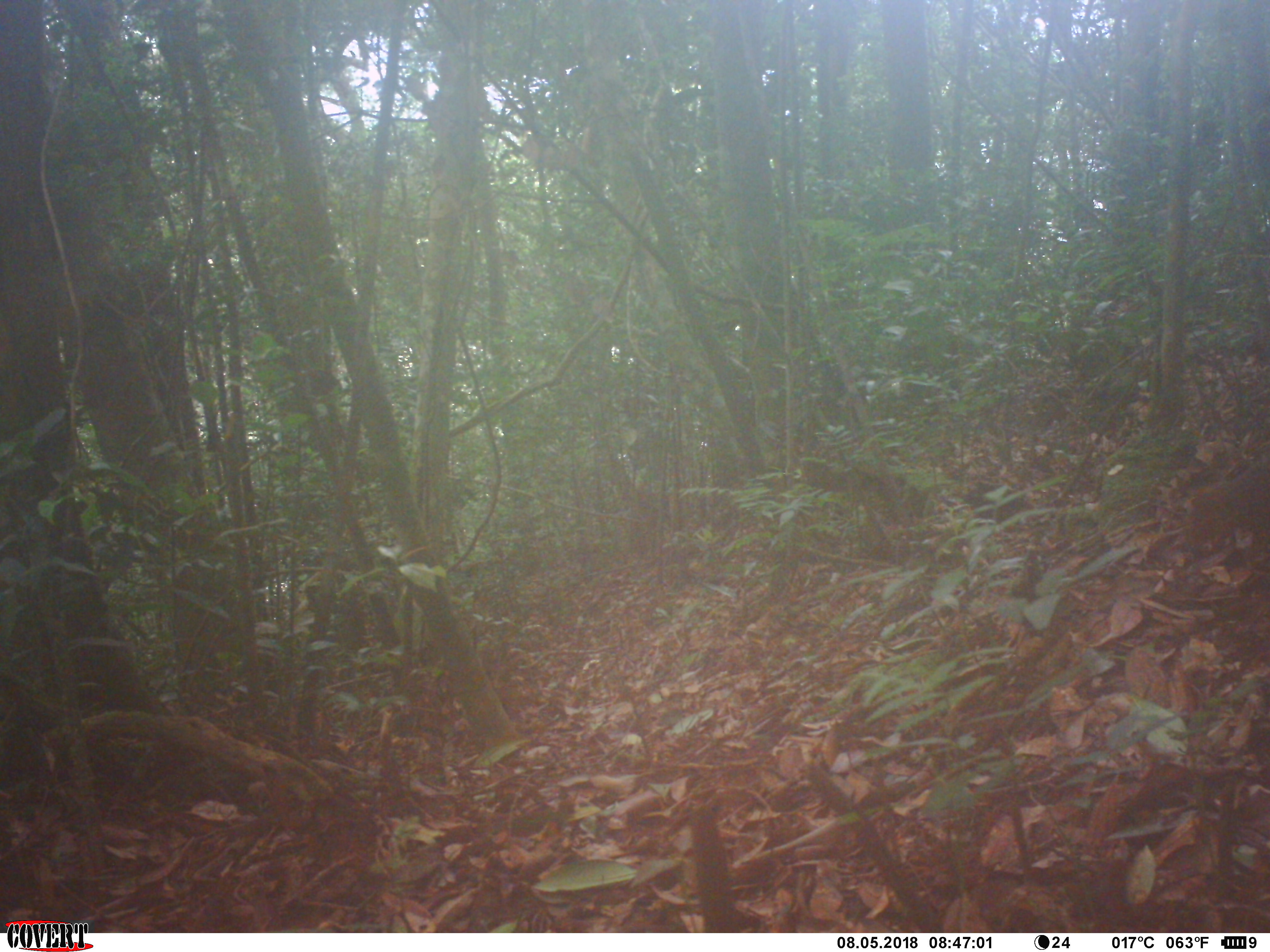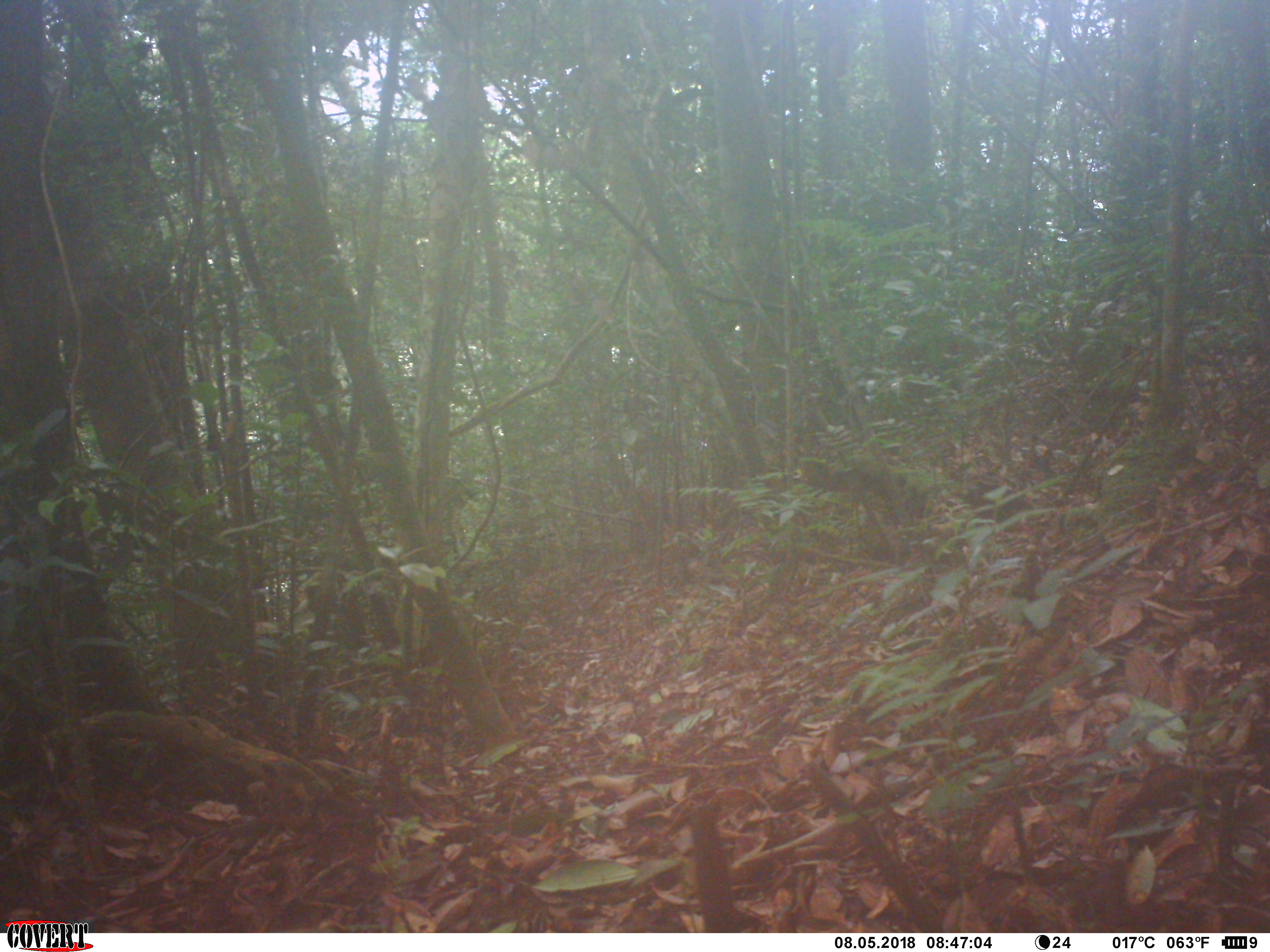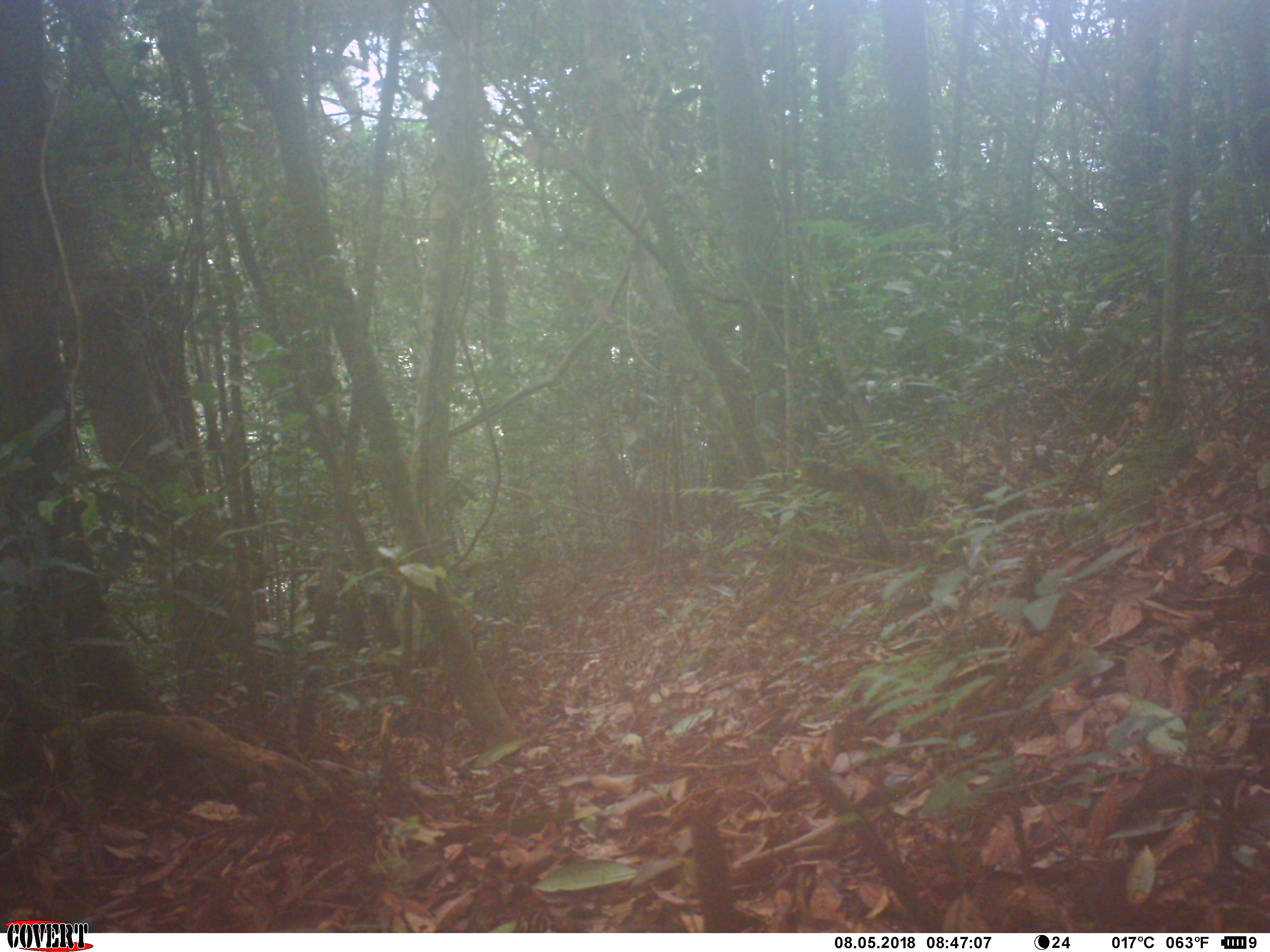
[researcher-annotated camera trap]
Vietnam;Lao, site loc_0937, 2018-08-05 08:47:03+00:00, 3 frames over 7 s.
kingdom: Animalia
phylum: Chordata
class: Mammalia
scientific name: Mammalia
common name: mammal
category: unidentified small mammal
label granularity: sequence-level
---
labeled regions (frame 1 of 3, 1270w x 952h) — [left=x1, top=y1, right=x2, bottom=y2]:
unidentified small mammal: [left=1184, top=442, right=1268, bottom=552]